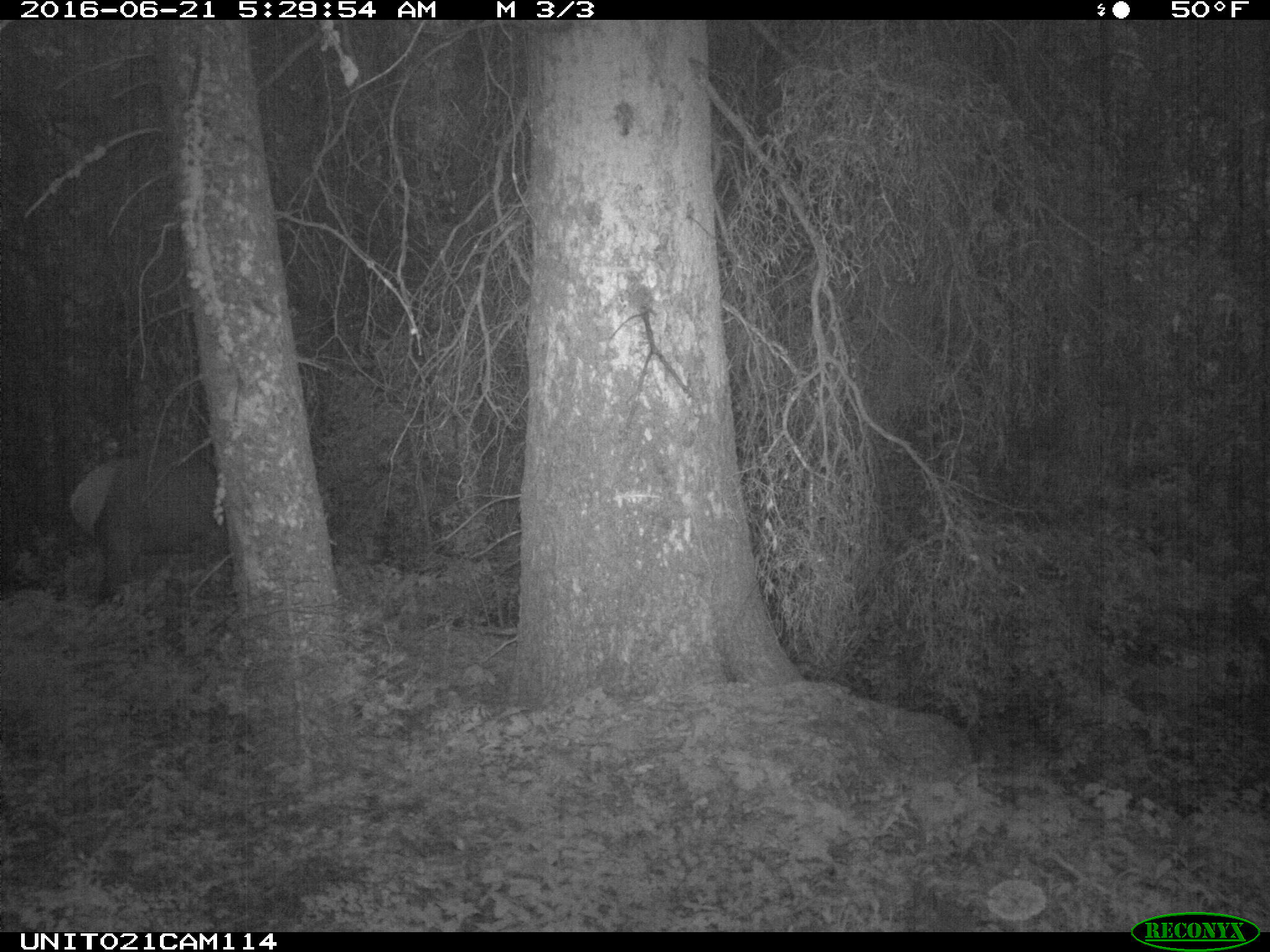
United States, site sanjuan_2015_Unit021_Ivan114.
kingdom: Animalia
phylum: Chordata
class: Mammalia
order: Artiodactyla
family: Cervidae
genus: Cervus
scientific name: Cervus elaphus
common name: red deer